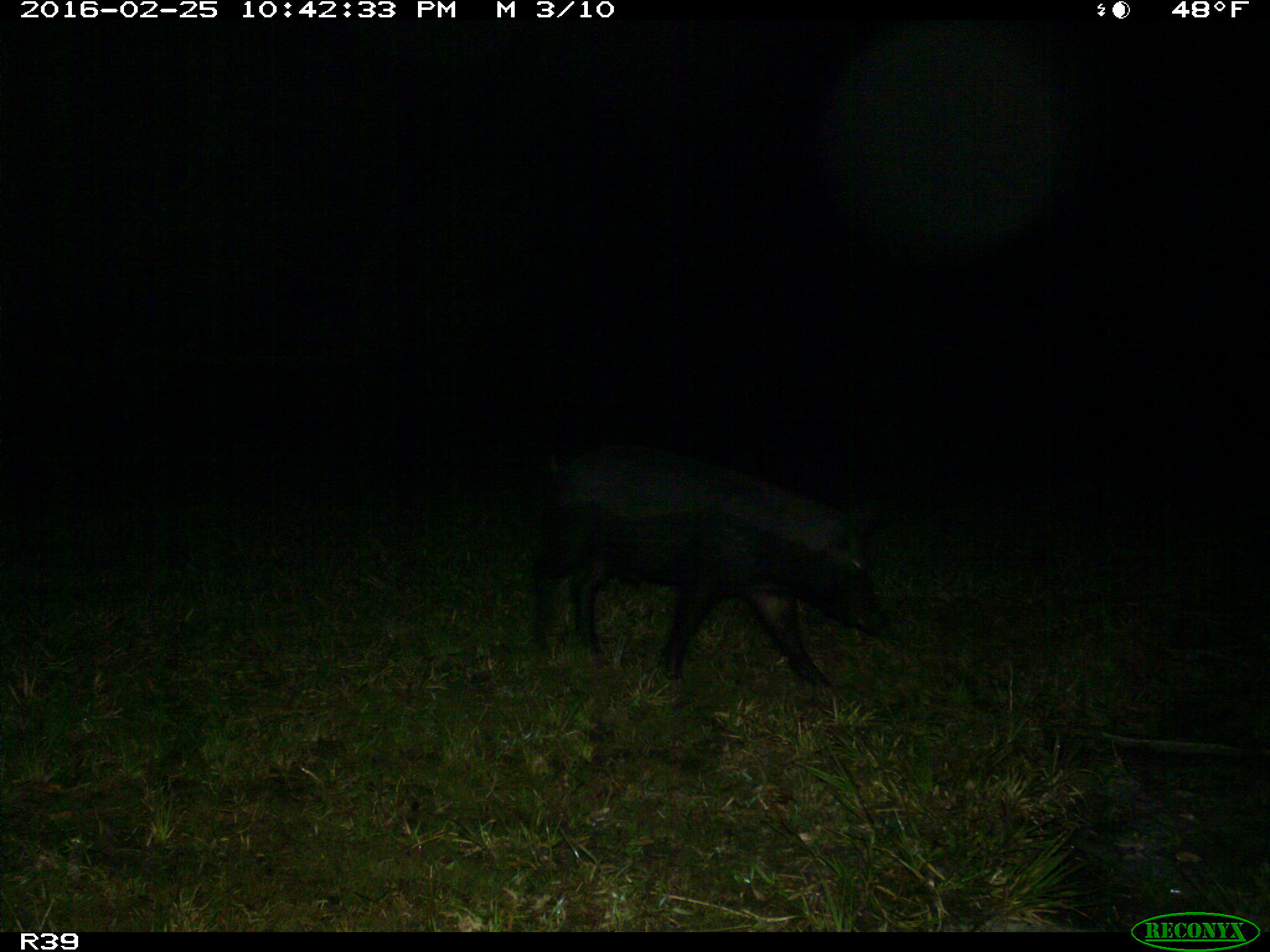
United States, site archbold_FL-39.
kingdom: Animalia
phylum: Chordata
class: Mammalia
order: Artiodactyla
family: Suidae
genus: Sus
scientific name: Sus scrofa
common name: wild boar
Sus scrofa (wild boar).